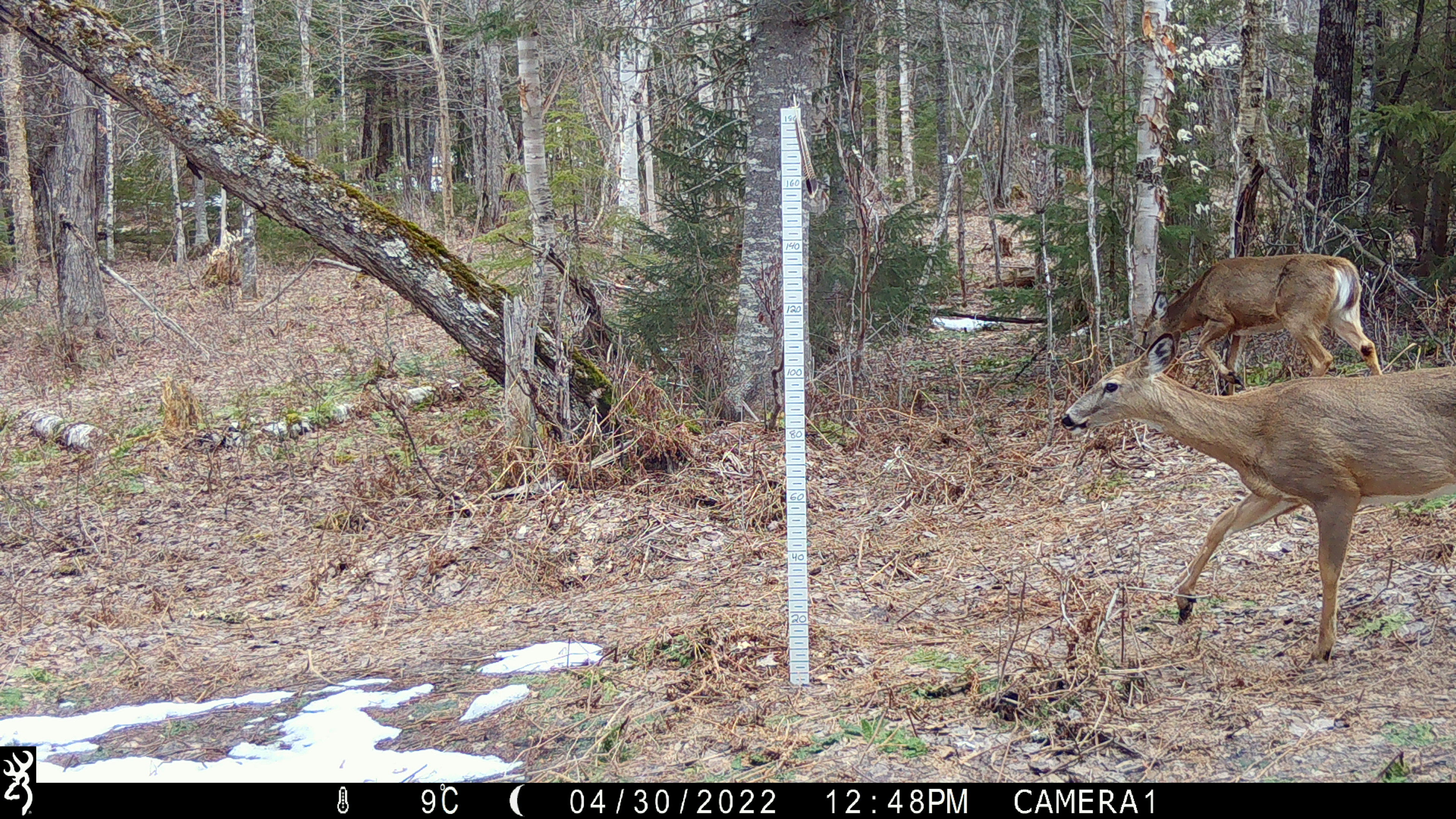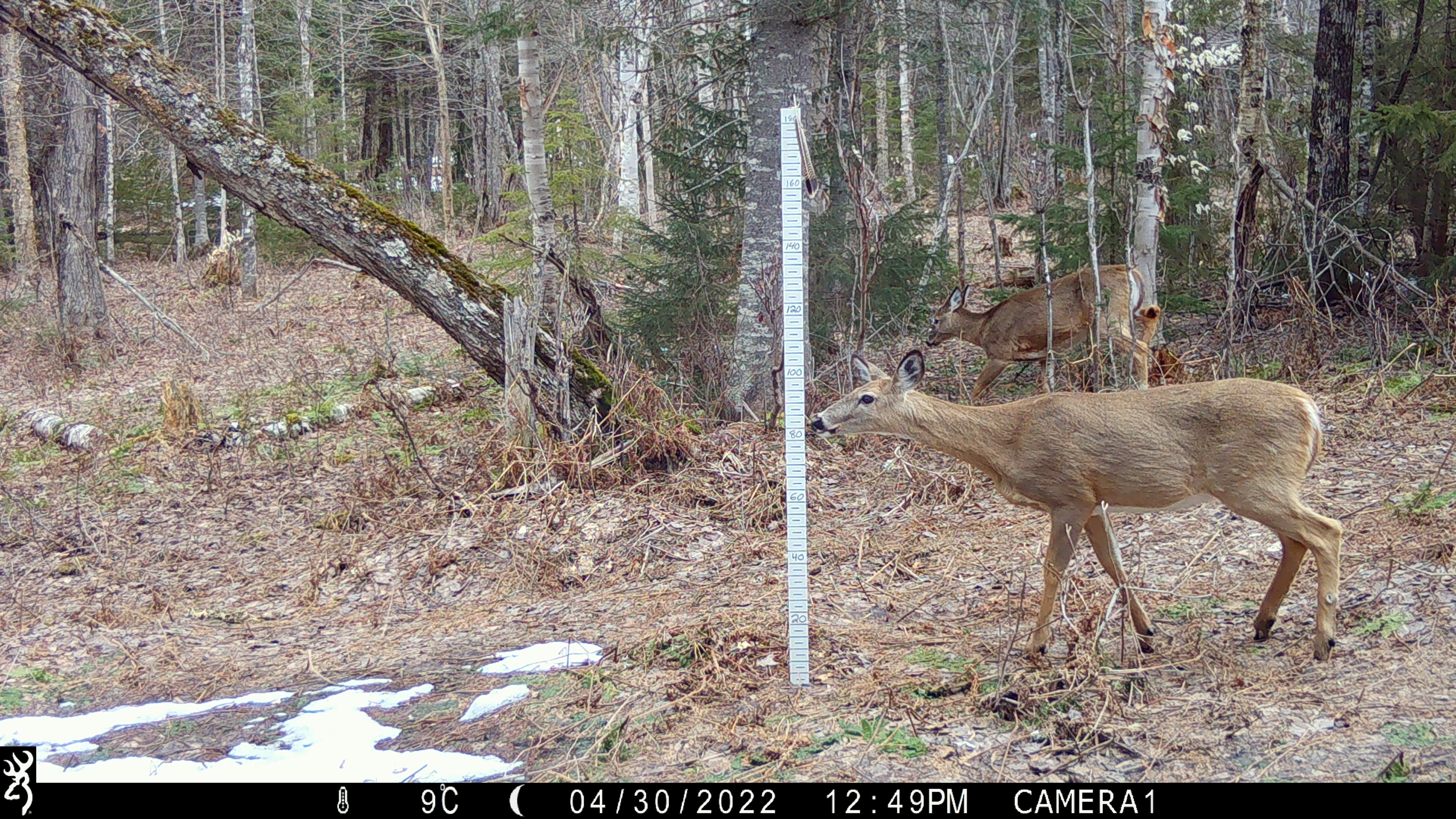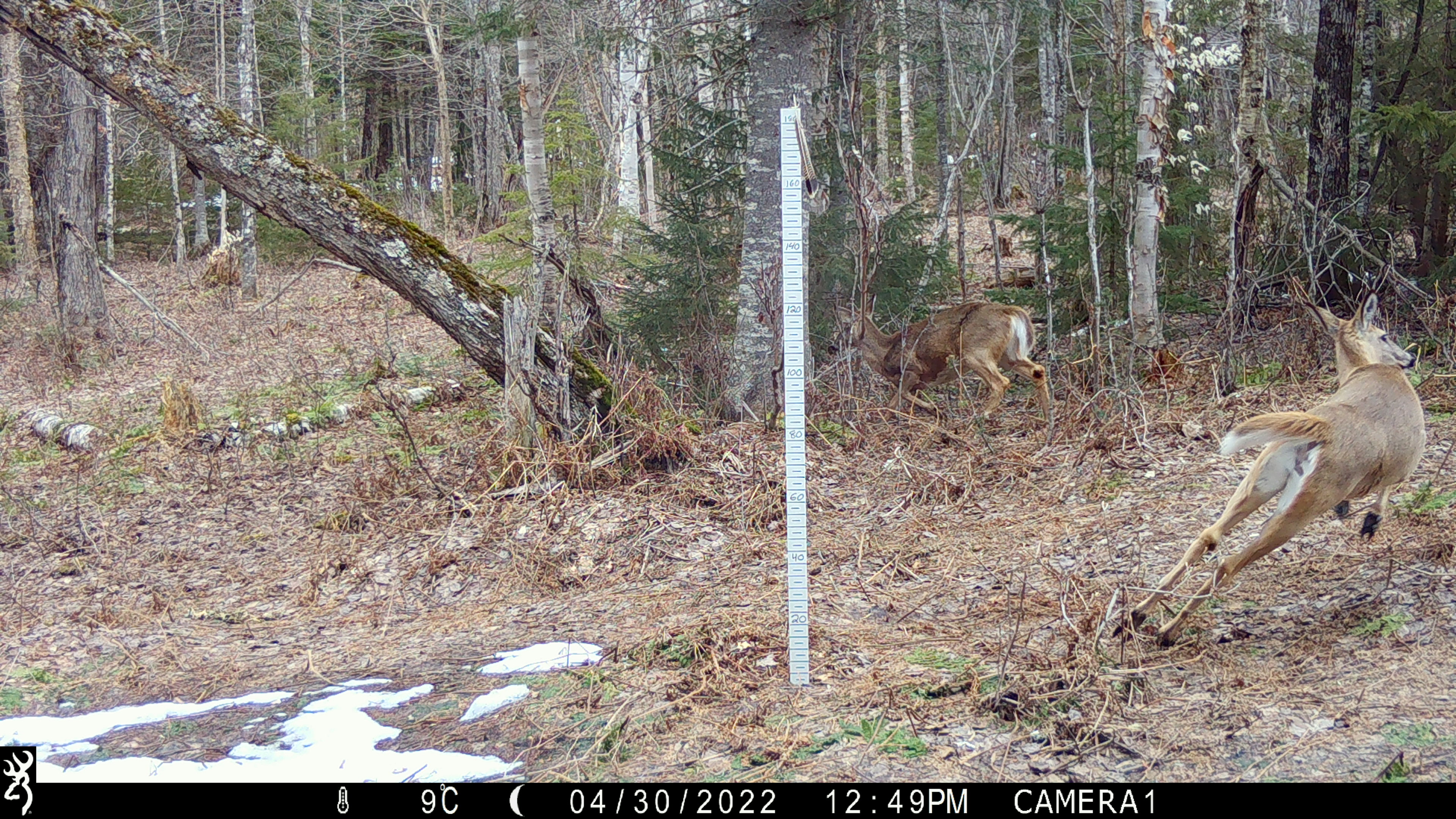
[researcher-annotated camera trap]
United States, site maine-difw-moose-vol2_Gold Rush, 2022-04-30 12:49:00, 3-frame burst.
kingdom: Animalia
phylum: Chordata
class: Mammalia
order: Artiodactyla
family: Cervidae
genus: Odocoileus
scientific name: Odocoileus virginianus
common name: white-tailed deer